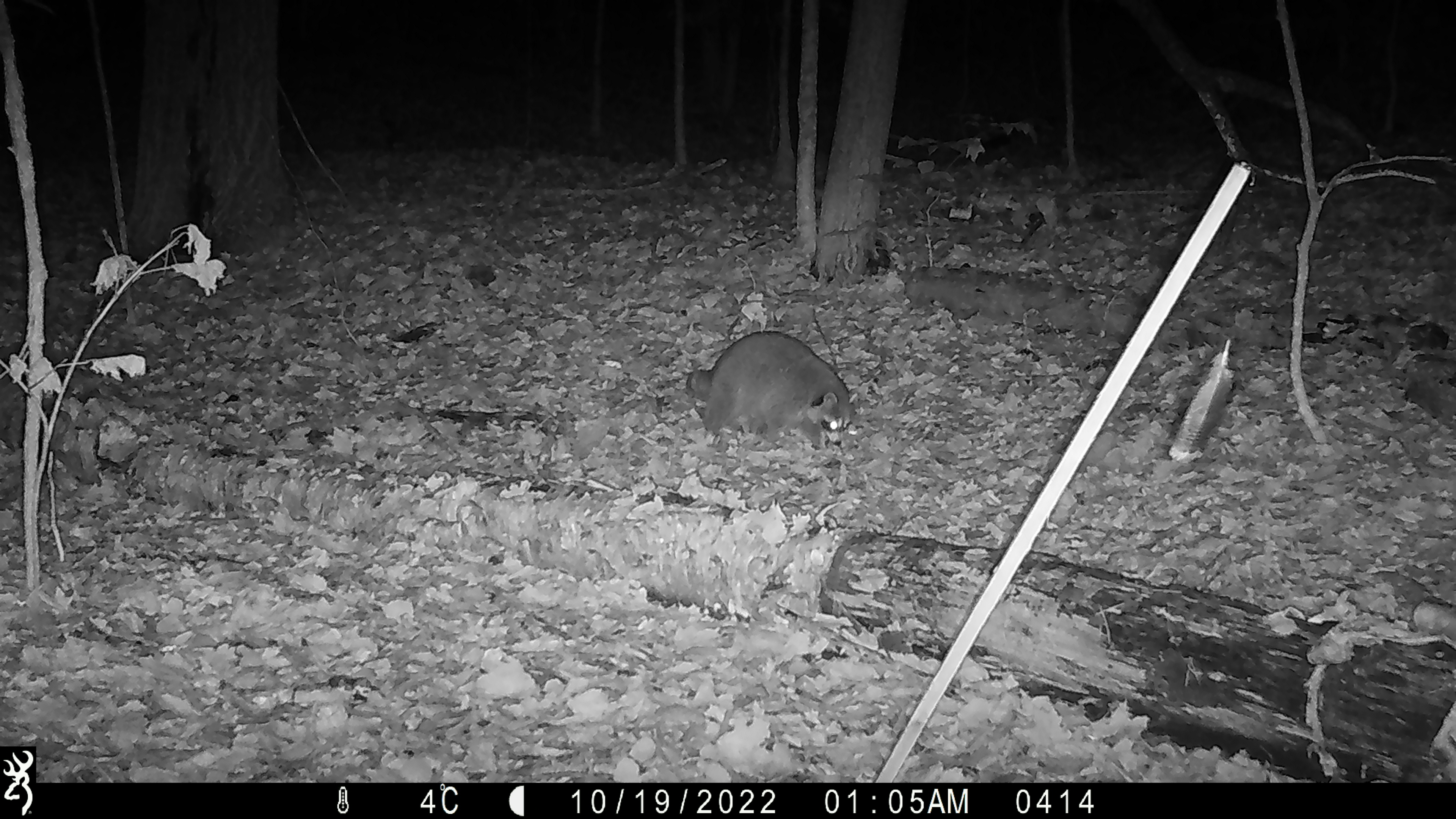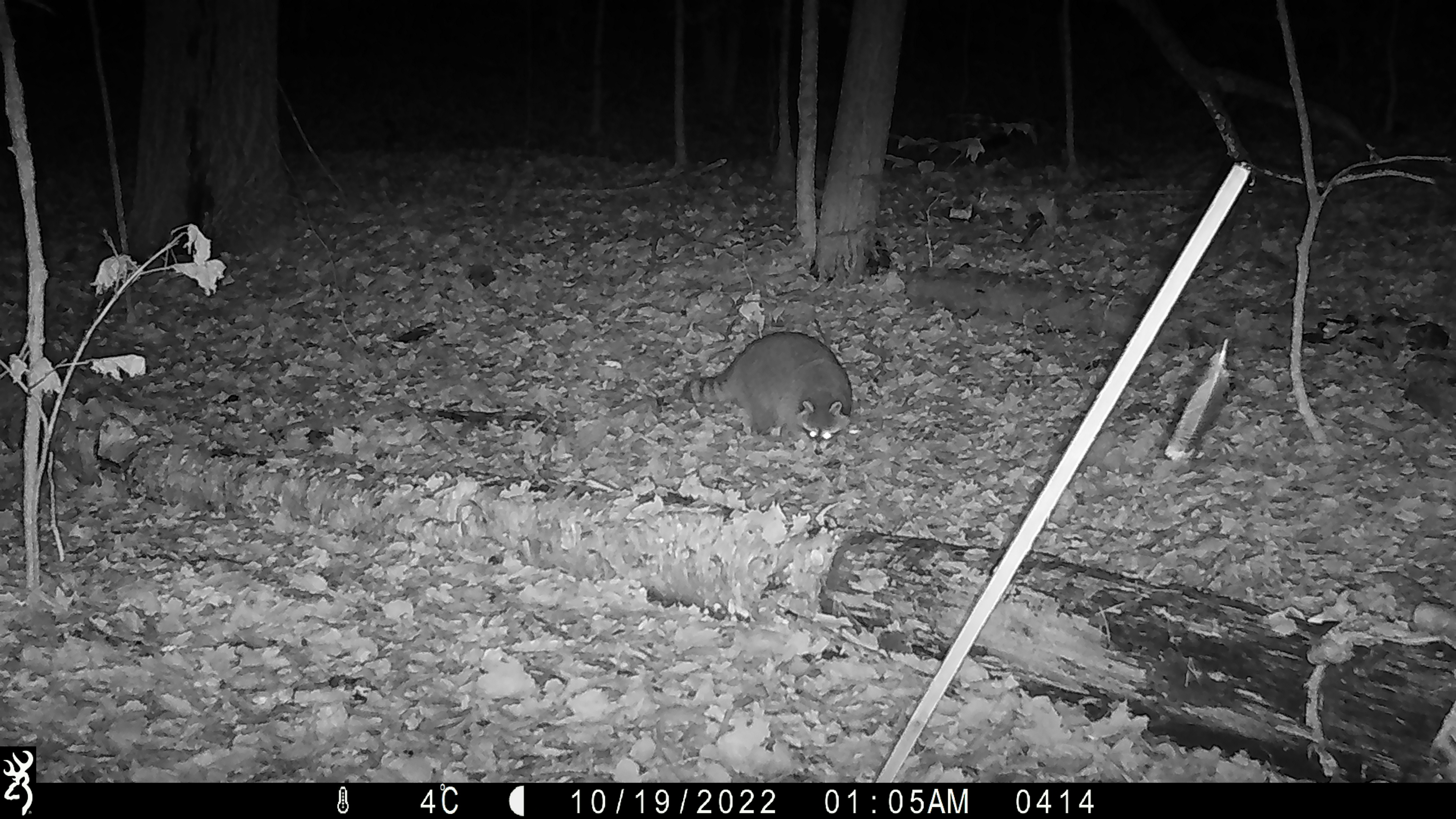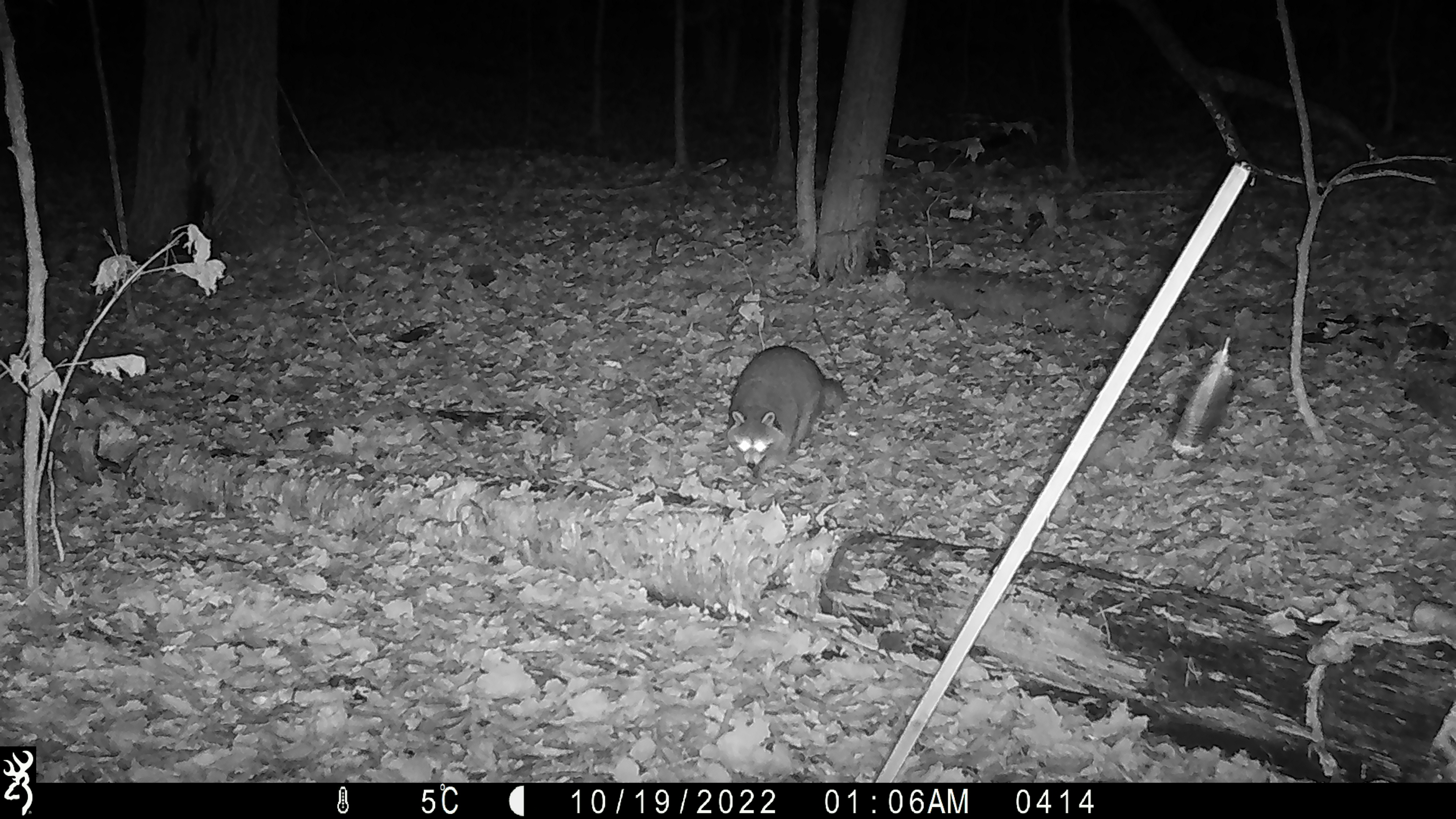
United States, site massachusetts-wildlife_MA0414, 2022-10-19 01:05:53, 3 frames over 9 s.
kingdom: Animalia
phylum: Chordata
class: Mammalia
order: Carnivora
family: Procyonidae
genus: Procyon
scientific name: Procyon lotor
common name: raccoon